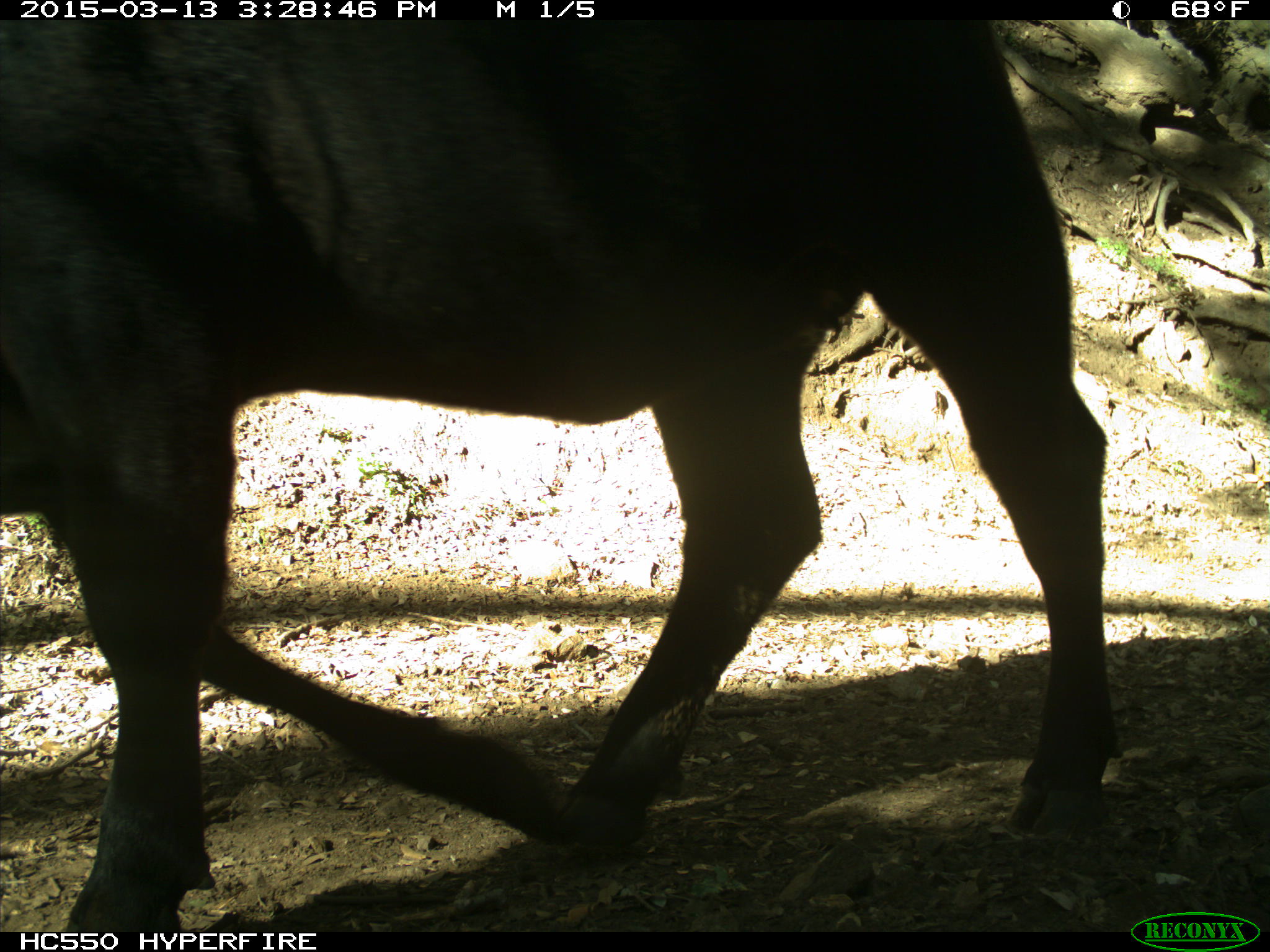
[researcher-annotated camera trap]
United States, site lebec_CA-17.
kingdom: Animalia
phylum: Chordata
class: Mammalia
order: Artiodactyla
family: Bovidae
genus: Bos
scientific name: Bos taurus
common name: domestic cow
Bos taurus (domestic cow).